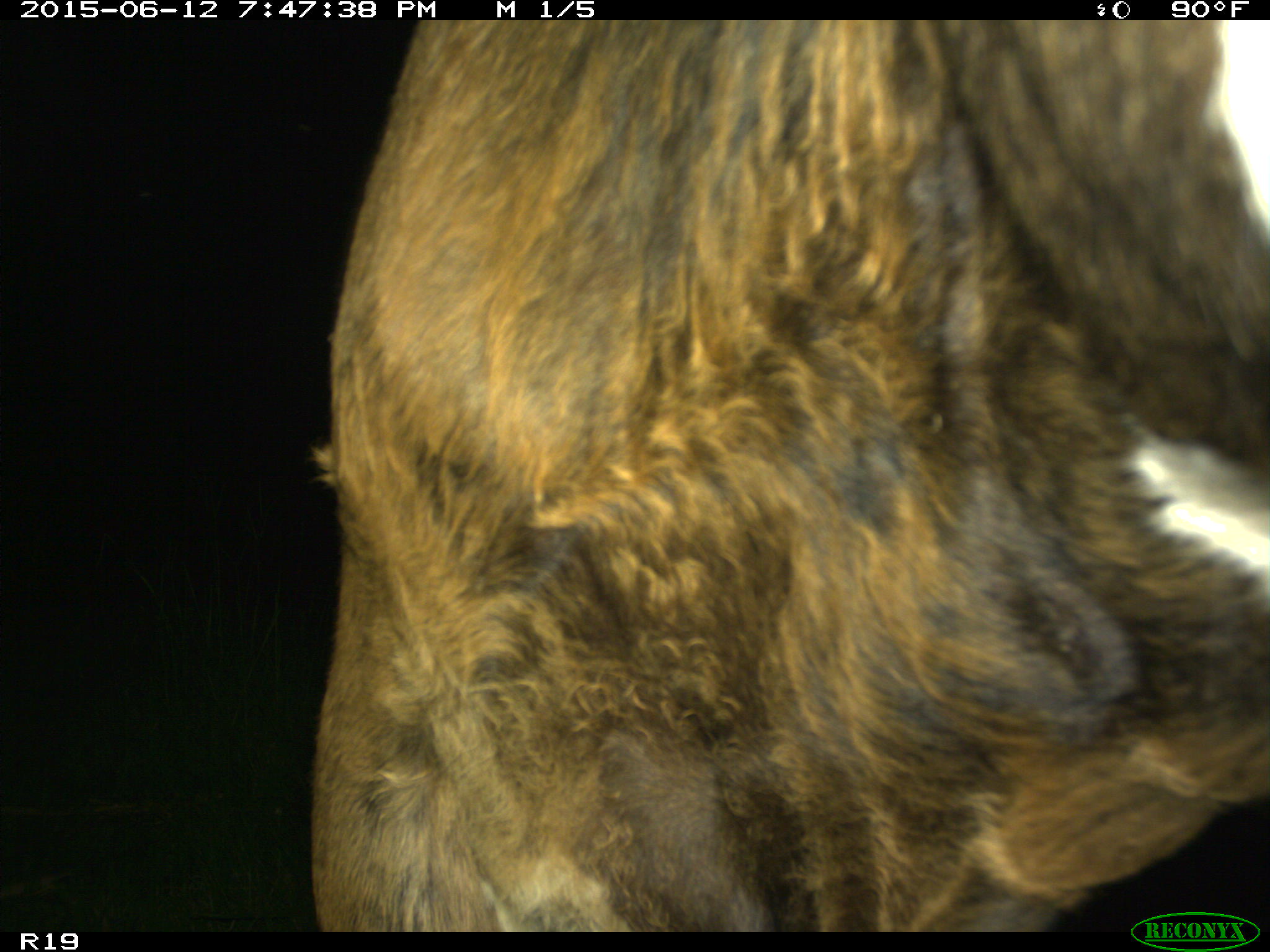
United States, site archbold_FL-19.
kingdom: Animalia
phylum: Chordata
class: Mammalia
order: Artiodactyla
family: Bovidae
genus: Bos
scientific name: Bos taurus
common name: domestic cow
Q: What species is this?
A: Bos taurus (domestic cow).